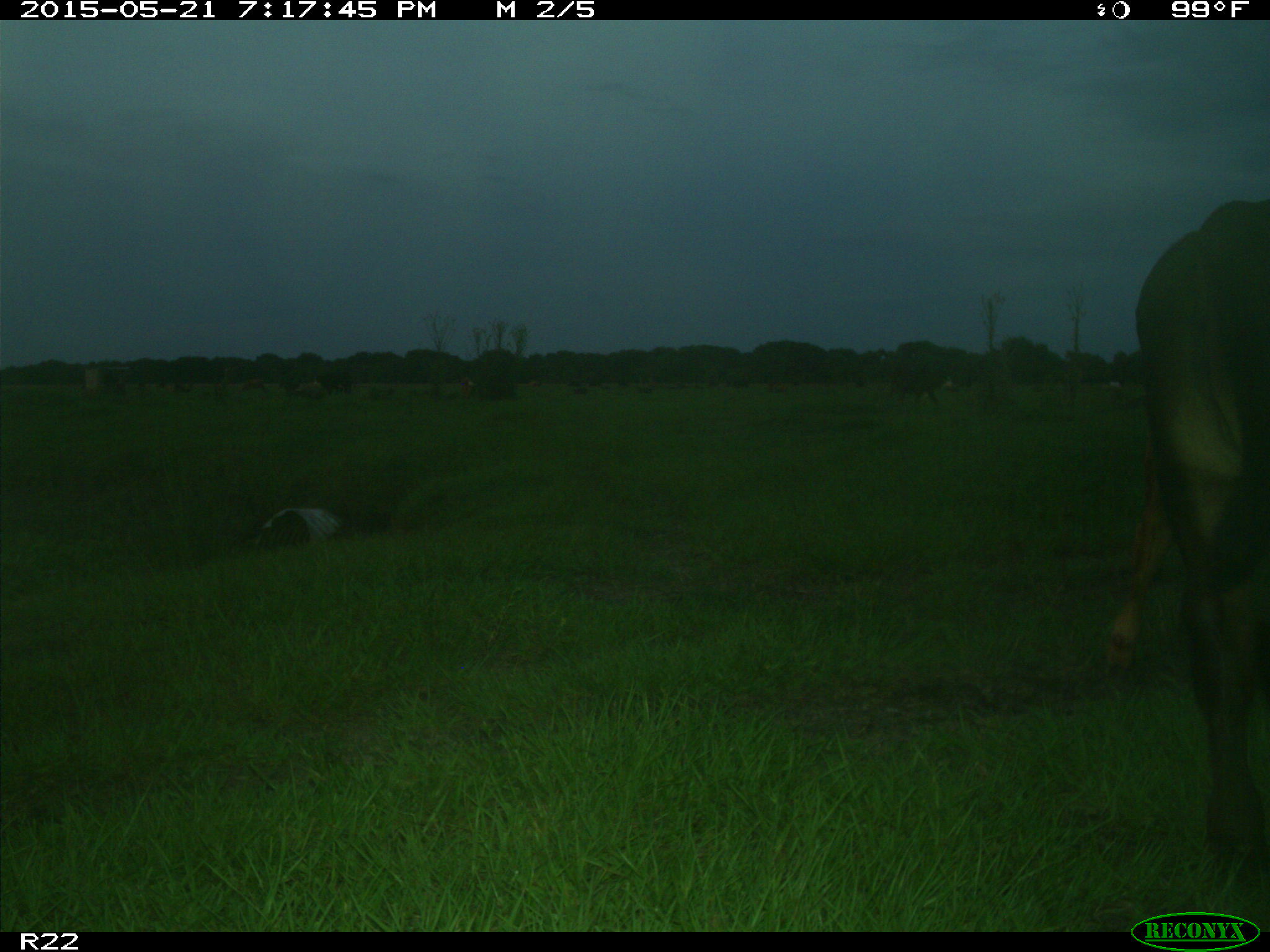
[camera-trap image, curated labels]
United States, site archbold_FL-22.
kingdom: Animalia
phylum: Chordata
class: Mammalia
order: Artiodactyla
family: Bovidae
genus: Bos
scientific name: Bos taurus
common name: domestic cow